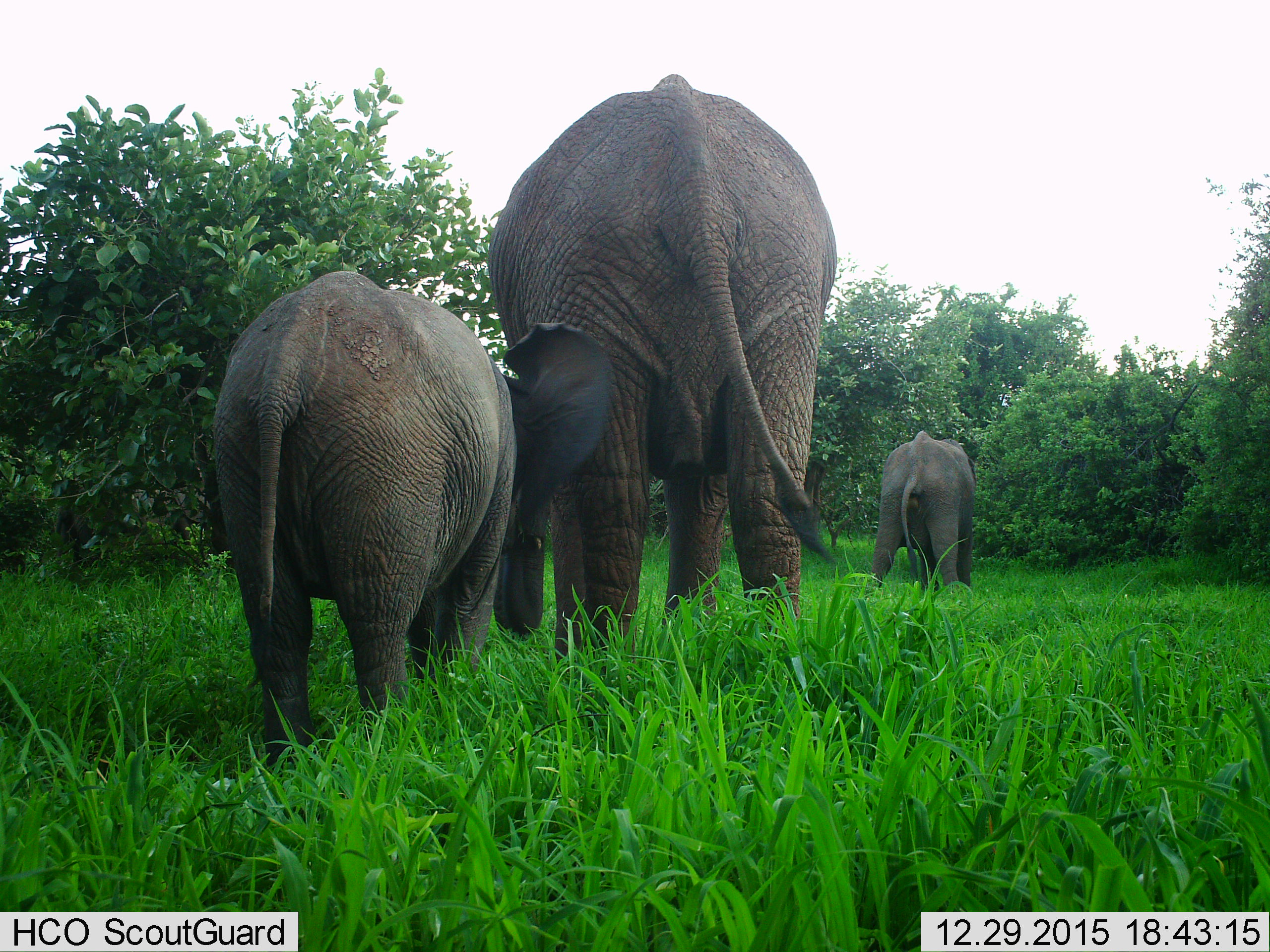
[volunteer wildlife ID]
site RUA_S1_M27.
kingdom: Animalia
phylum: Chordata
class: Mammalia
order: Proboscidea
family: Elephantidae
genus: Loxodonta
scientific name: Loxodonta africana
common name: african bush elephant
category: elephant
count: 3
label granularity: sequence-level